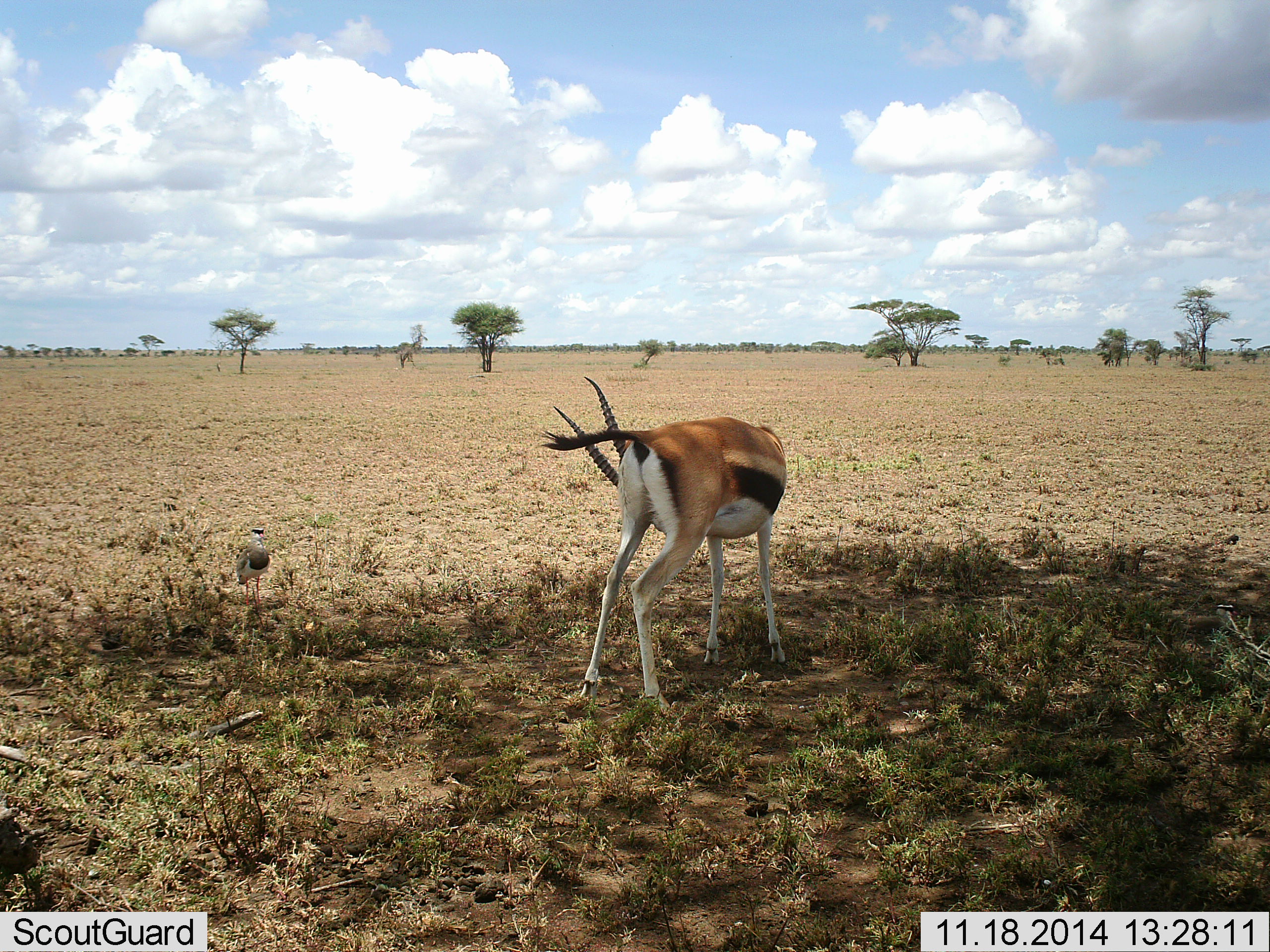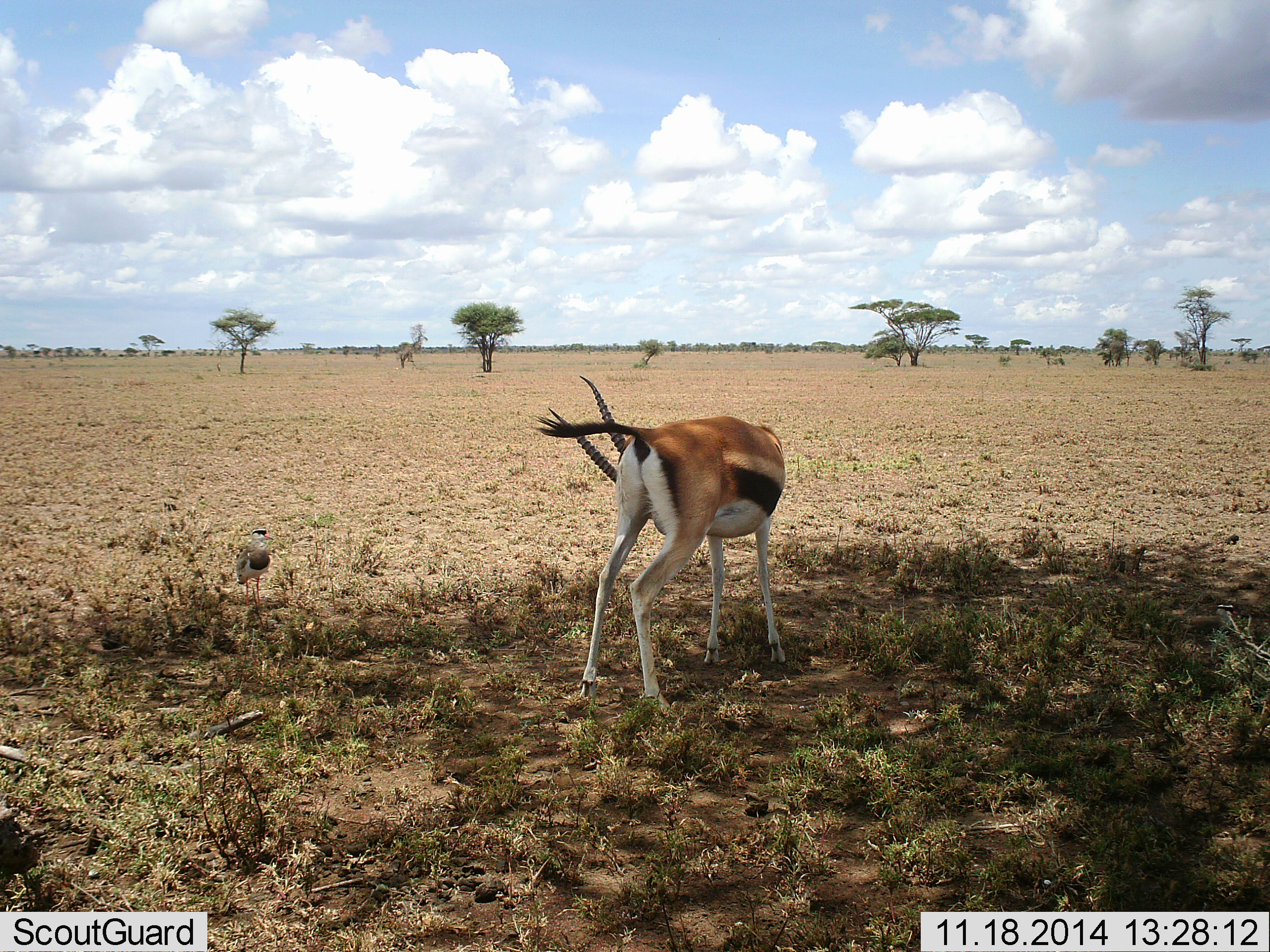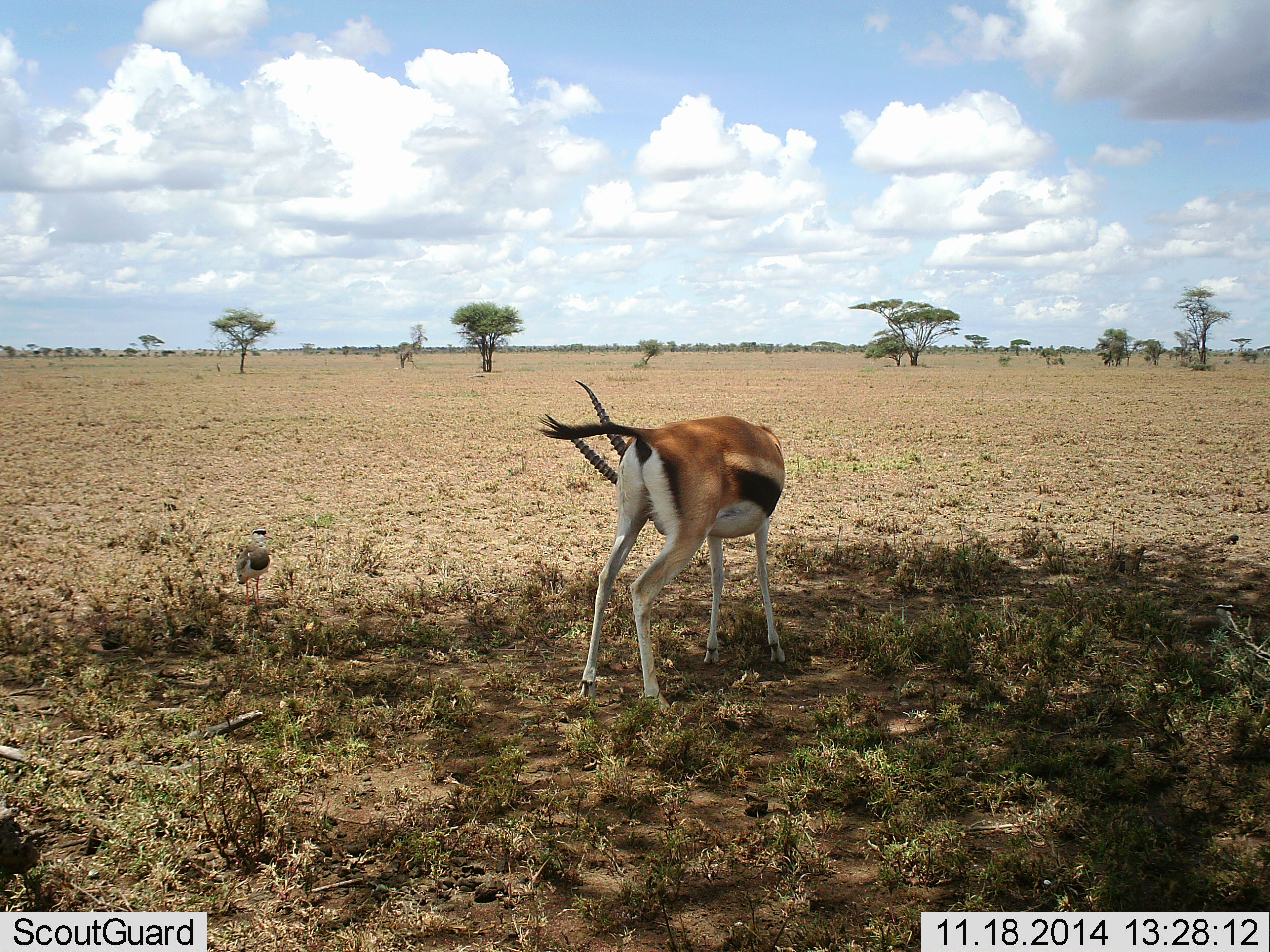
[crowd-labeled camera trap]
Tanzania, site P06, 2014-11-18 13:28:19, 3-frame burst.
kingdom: Animalia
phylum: Chordata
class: Mammalia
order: Artiodactyla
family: Bovidae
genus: Eudorcas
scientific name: Eudorcas thomsonii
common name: thomson's gazelle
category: gazellethomsons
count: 1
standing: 82%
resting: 6%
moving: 6%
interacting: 12%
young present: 6%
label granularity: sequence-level